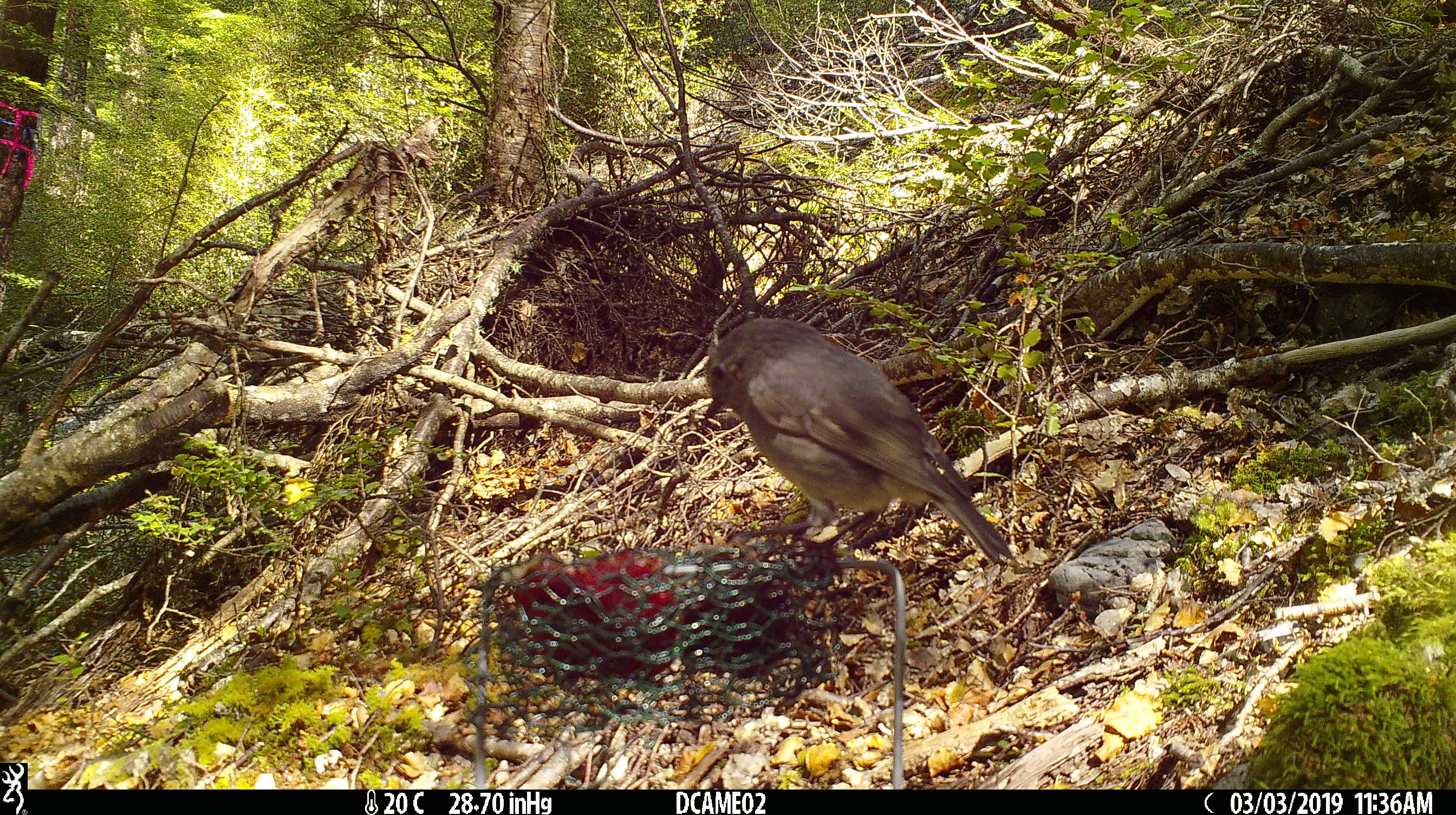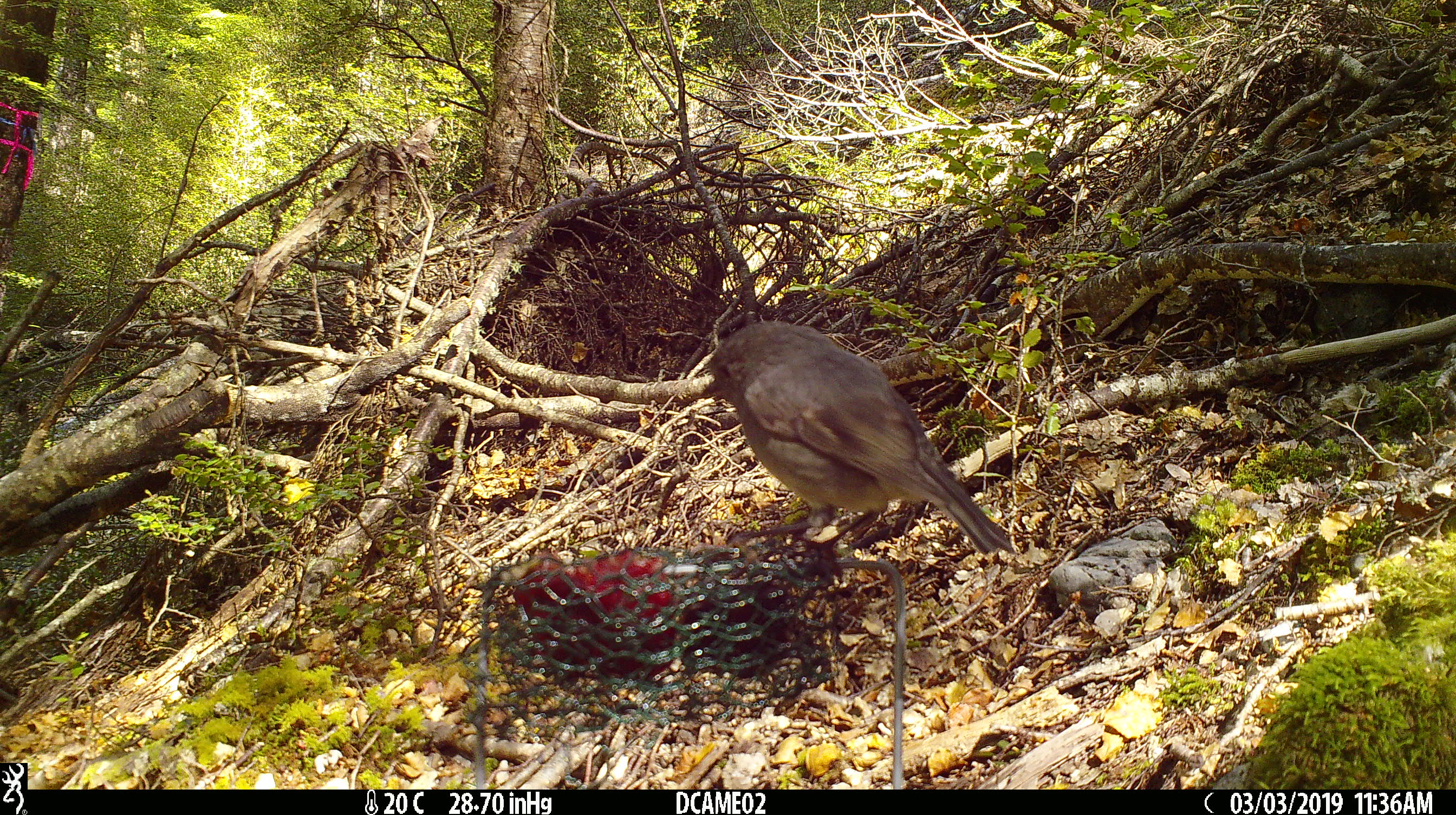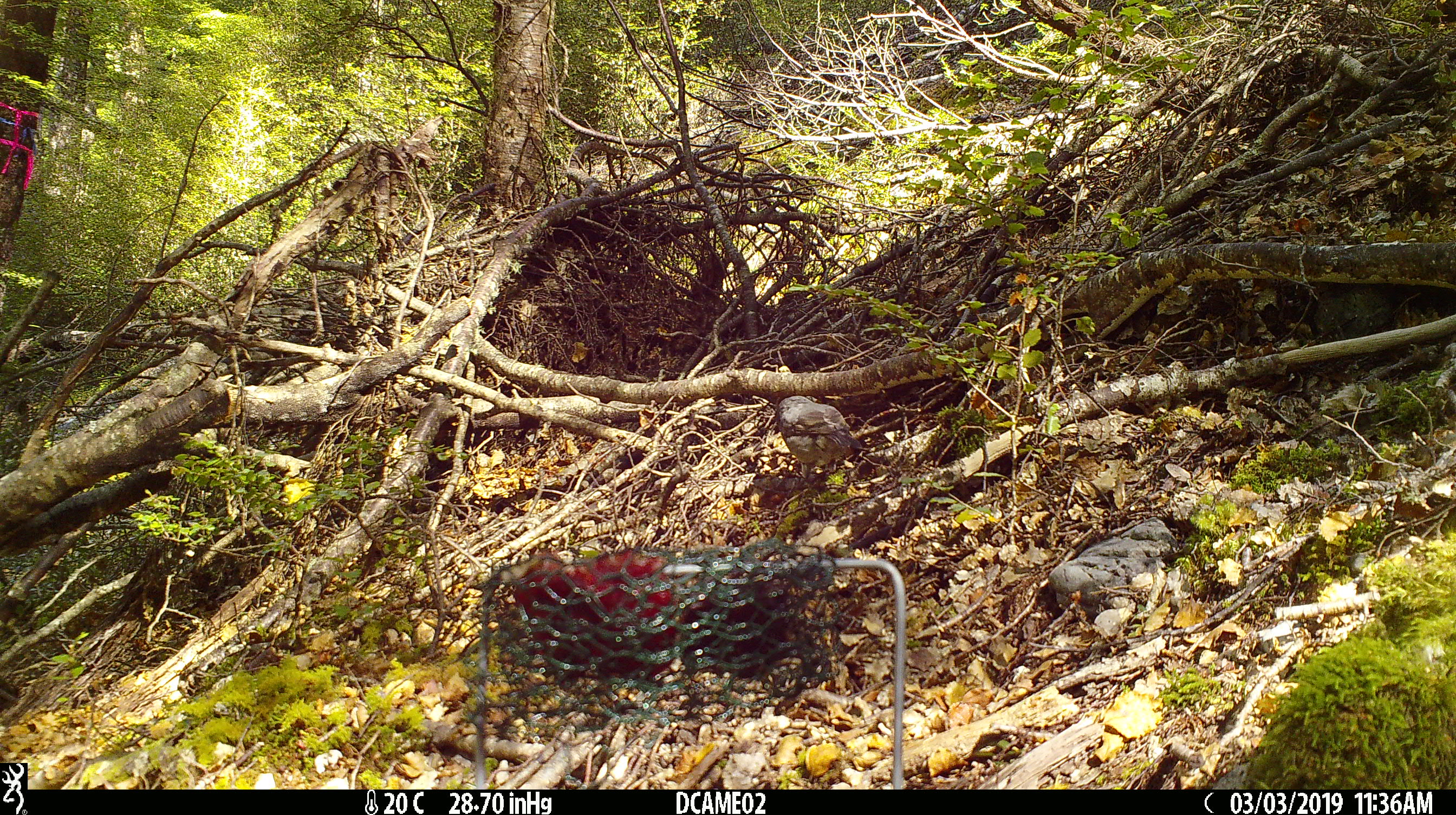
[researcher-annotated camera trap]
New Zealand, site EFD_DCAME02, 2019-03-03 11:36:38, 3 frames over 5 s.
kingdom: Animalia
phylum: Chordata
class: Aves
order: Passeriformes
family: Petroicidae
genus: Petroica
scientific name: Petroica australis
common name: new zealand robin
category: robin